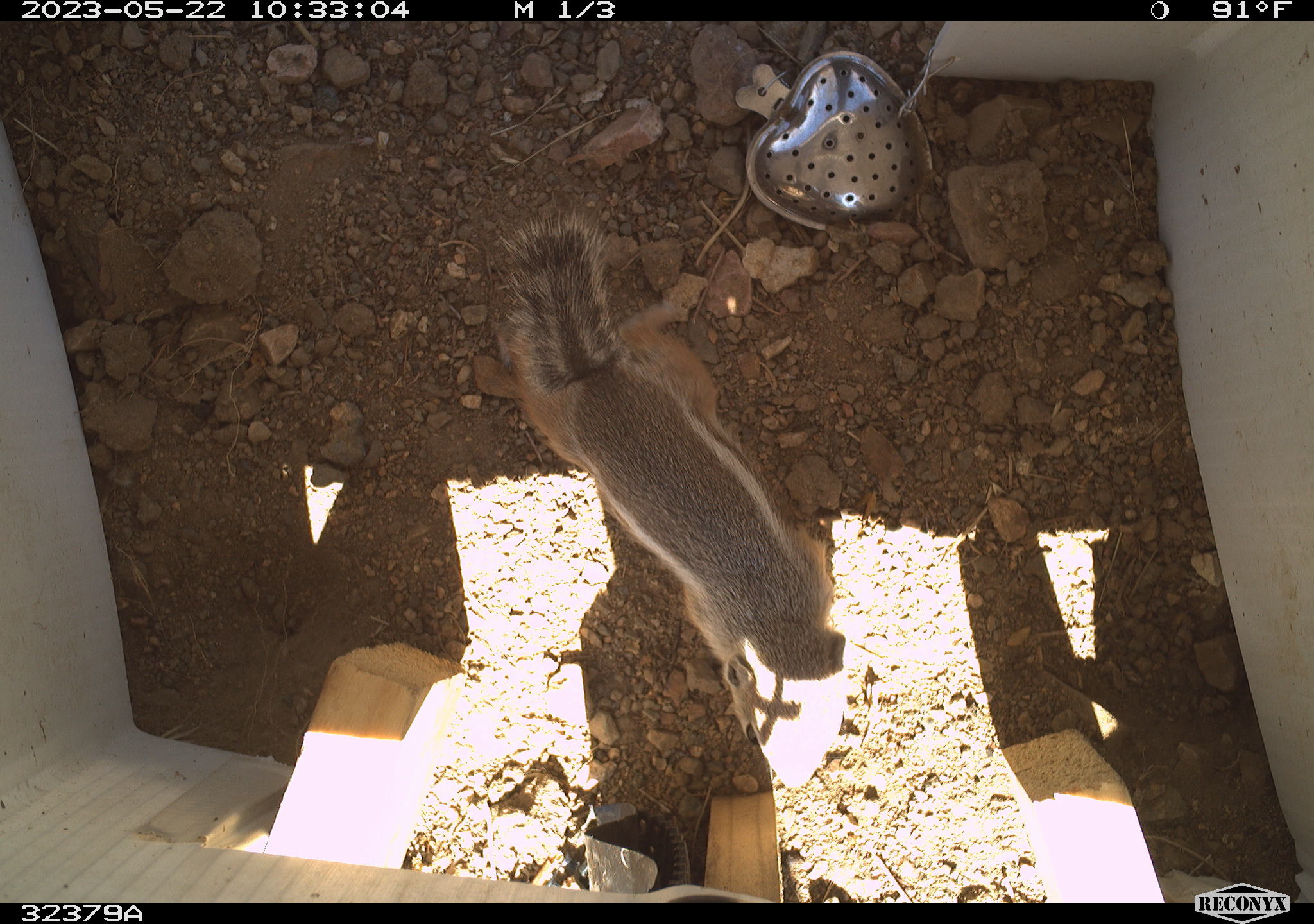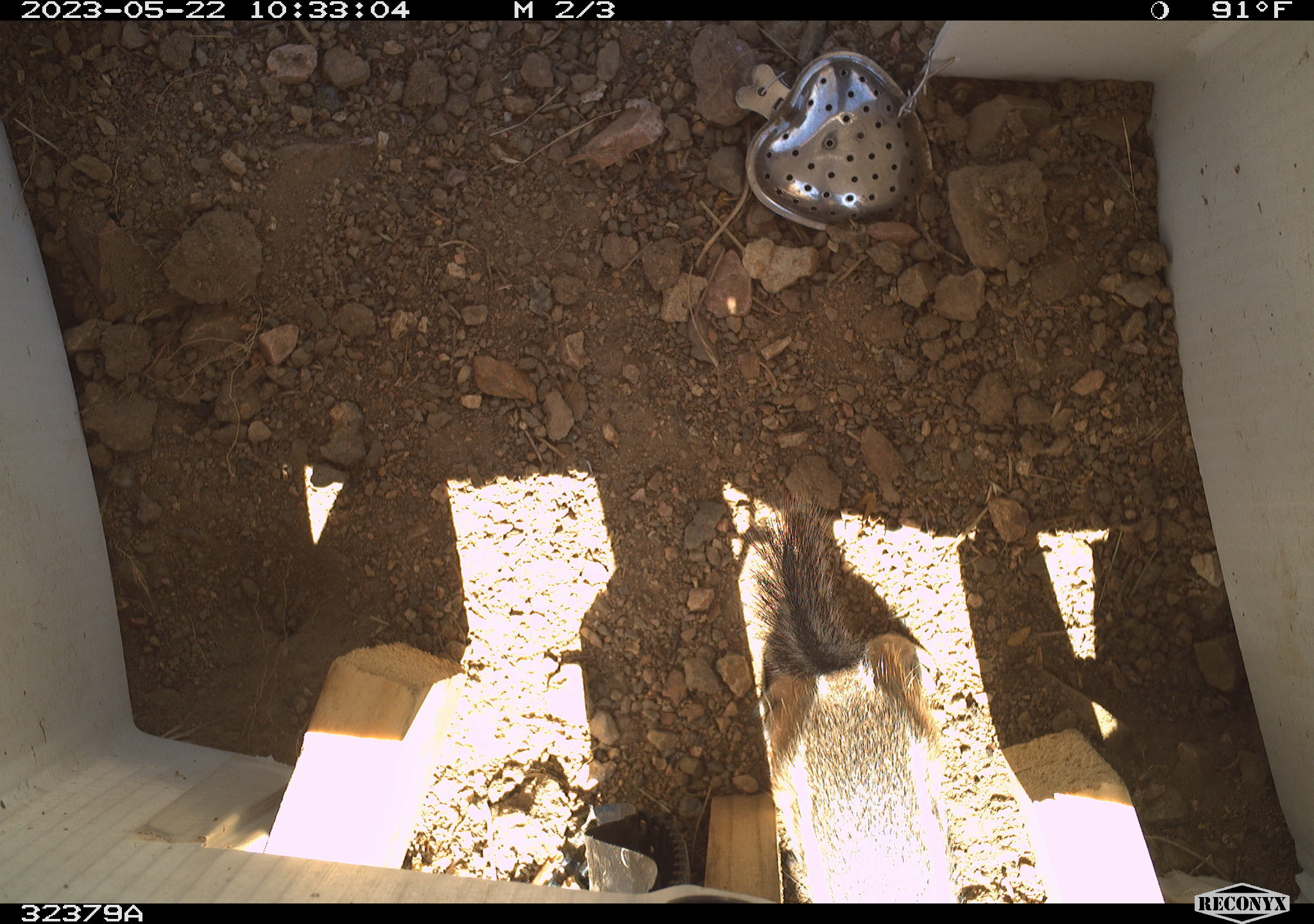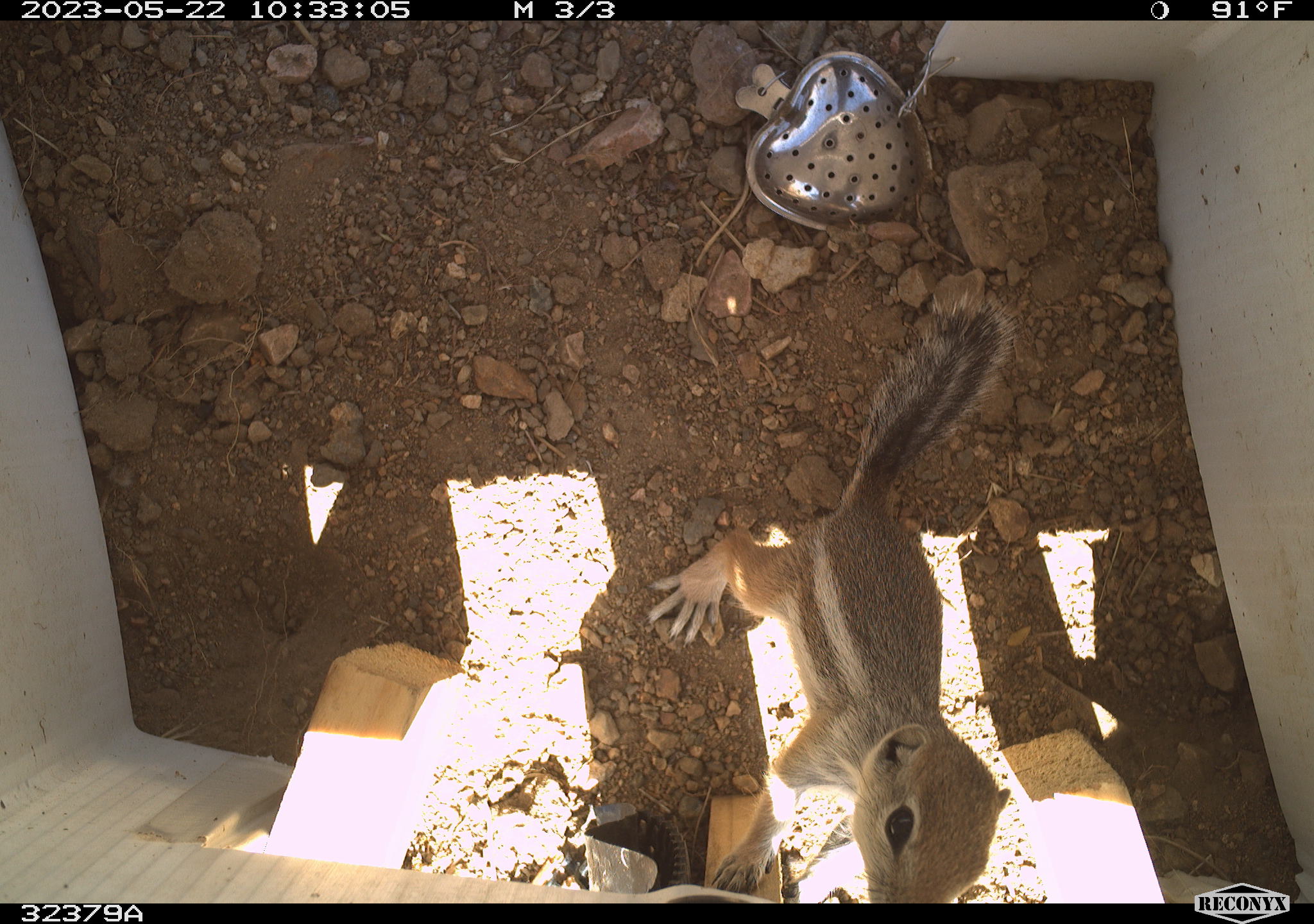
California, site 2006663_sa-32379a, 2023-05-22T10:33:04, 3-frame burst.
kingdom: Animalia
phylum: Chordata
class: Mammalia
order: Rodentia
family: Sciuridae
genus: Ammospermophilus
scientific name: Ammospermophilus leucurus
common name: white-tailed antelope squirrel